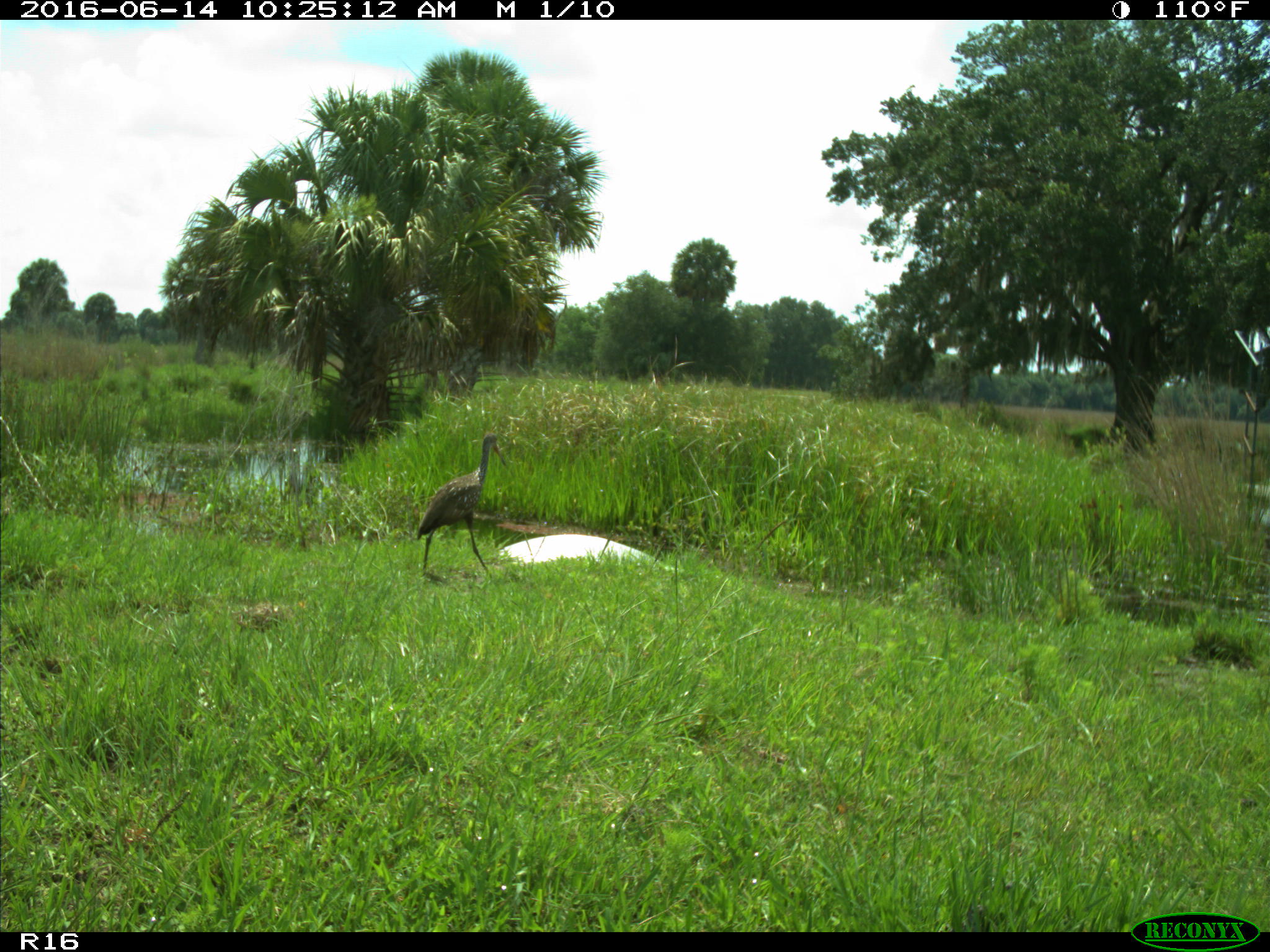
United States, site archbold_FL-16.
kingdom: Animalia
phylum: Chordata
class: Aves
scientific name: Aves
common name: birds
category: unidentified bird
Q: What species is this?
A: Unidentified bird (birds) (Aves).